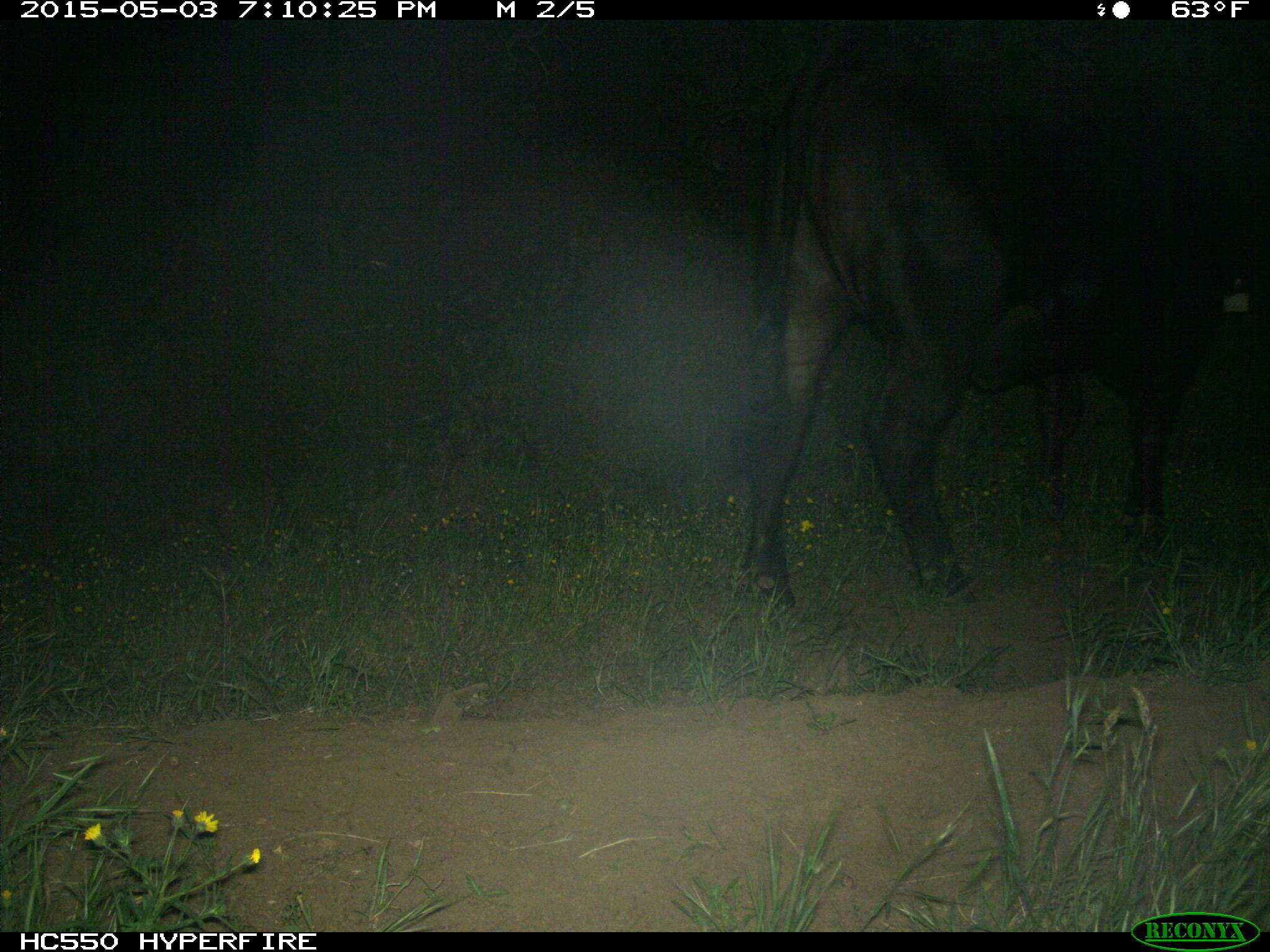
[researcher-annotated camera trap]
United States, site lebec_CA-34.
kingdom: Animalia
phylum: Chordata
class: Mammalia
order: Artiodactyla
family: Bovidae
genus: Bos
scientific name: Bos taurus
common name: domestic cow